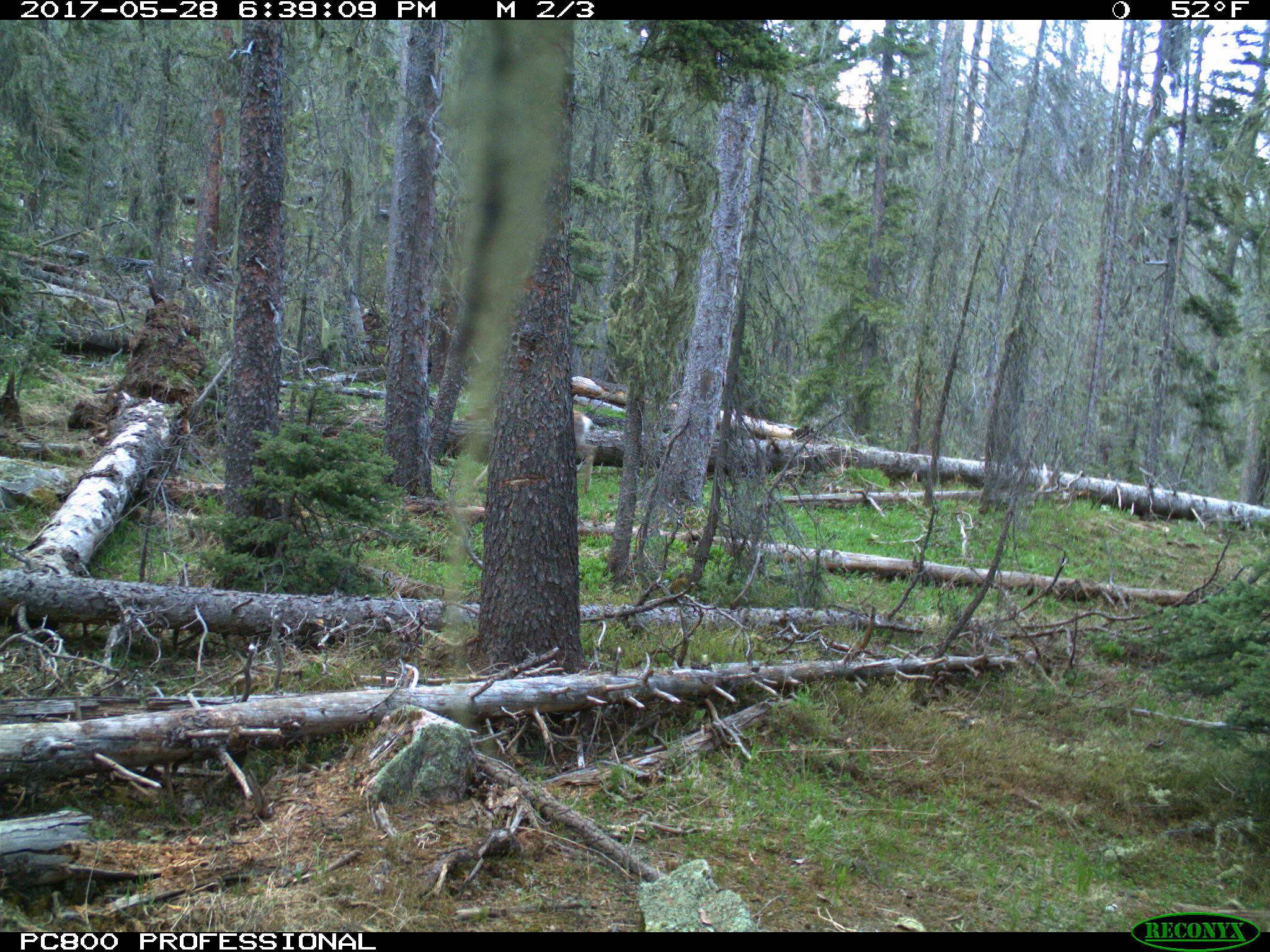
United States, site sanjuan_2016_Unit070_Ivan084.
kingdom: Animalia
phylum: Chordata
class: Mammalia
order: Artiodactyla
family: Cervidae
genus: Odocoileus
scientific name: Odocoileus hemionus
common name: mule deer